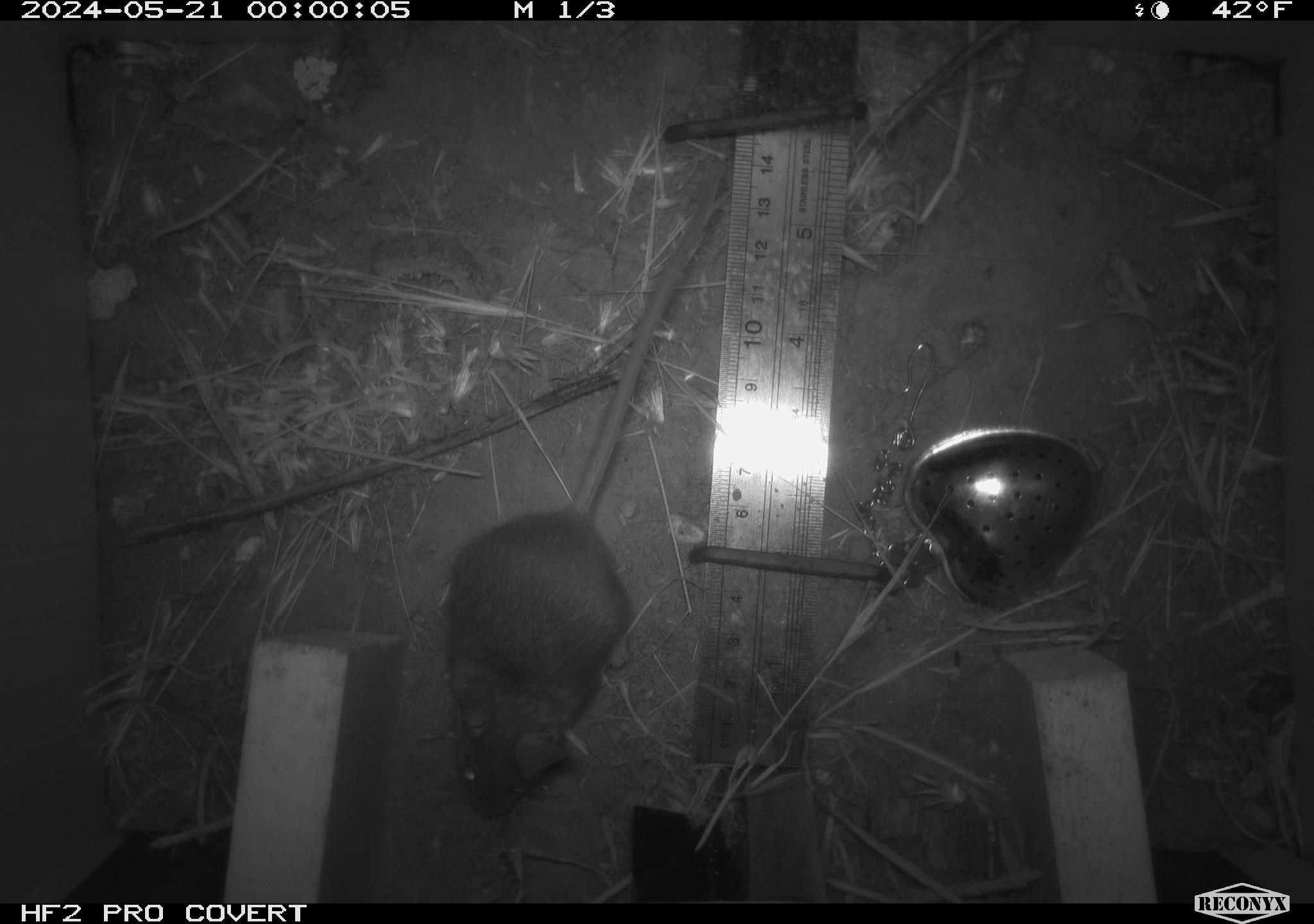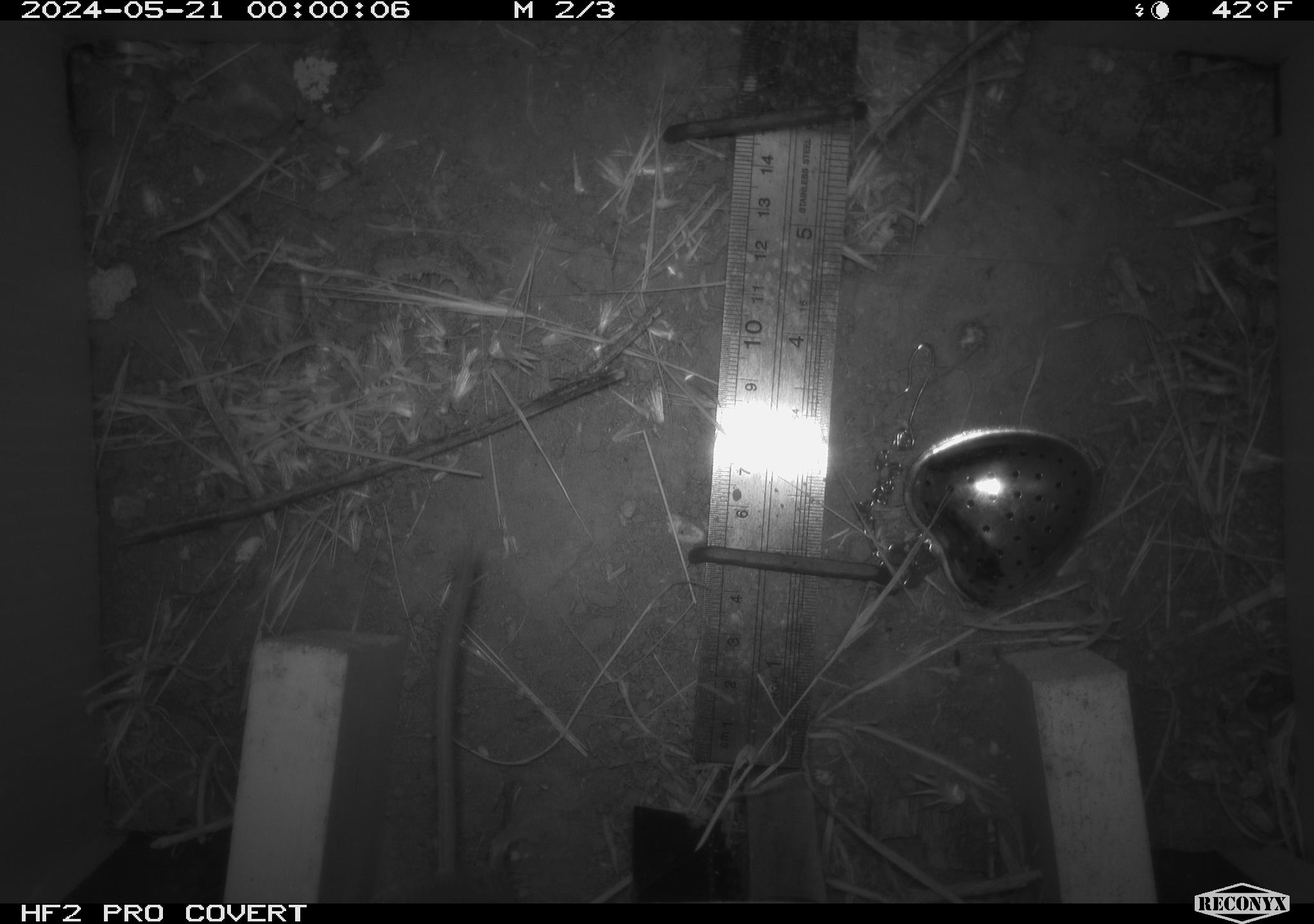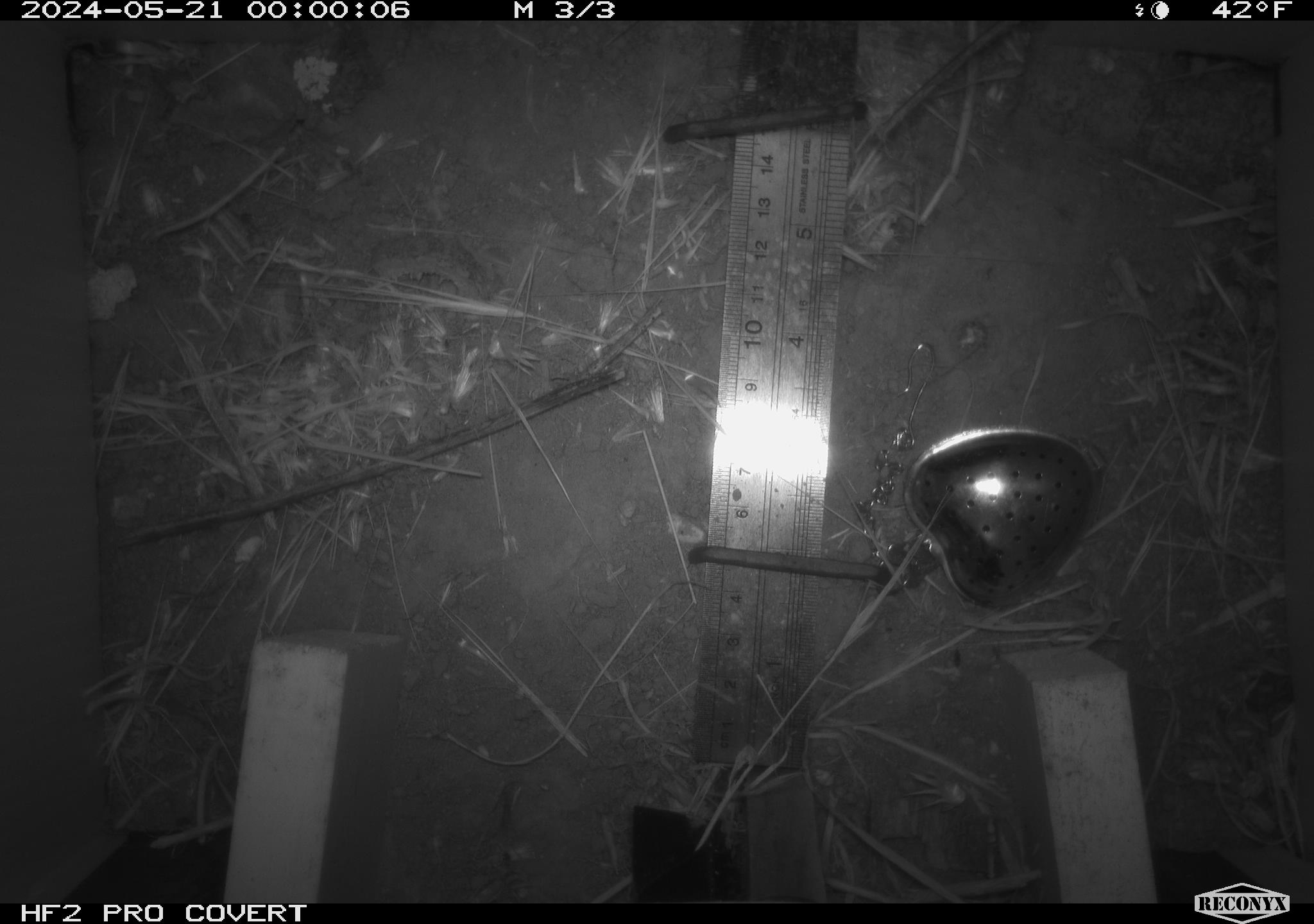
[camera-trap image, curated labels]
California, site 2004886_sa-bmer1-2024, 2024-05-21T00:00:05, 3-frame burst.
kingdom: Animalia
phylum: Chordata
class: Mammalia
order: Rodentia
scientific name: Rodentia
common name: mouse species